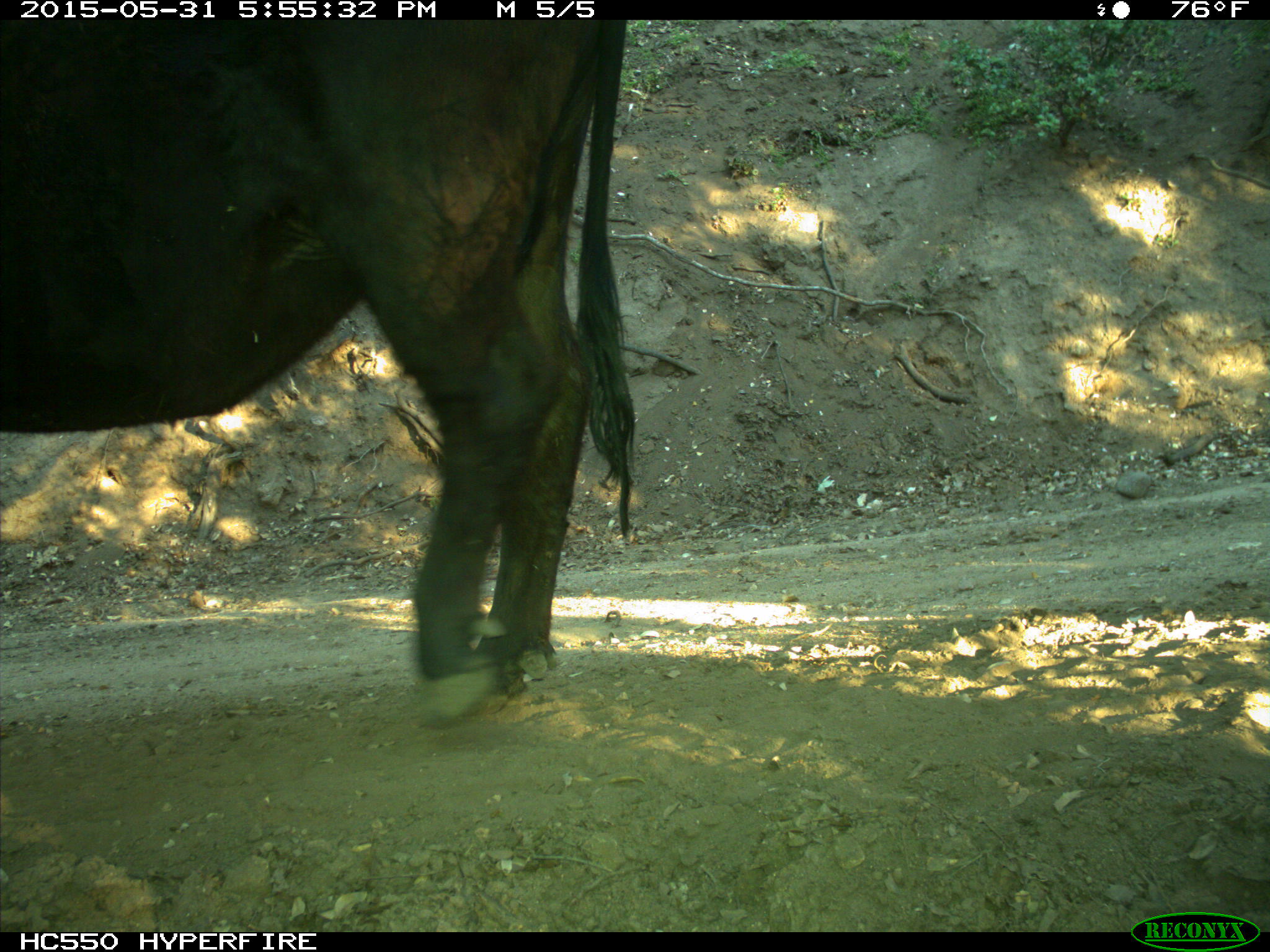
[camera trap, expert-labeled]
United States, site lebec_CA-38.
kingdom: Animalia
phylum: Chordata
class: Mammalia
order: Artiodactyla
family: Bovidae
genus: Bos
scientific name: Bos taurus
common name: domestic cow